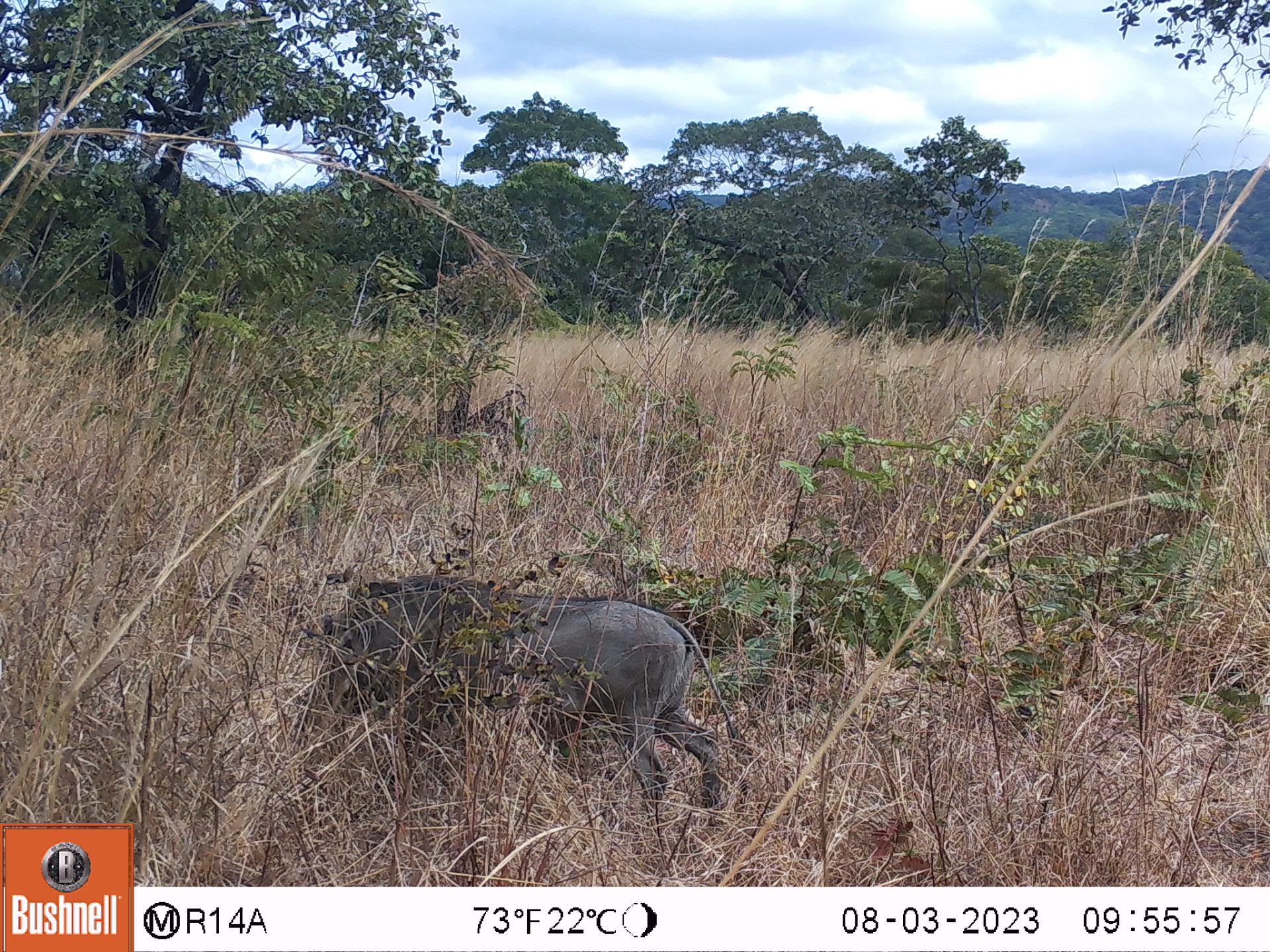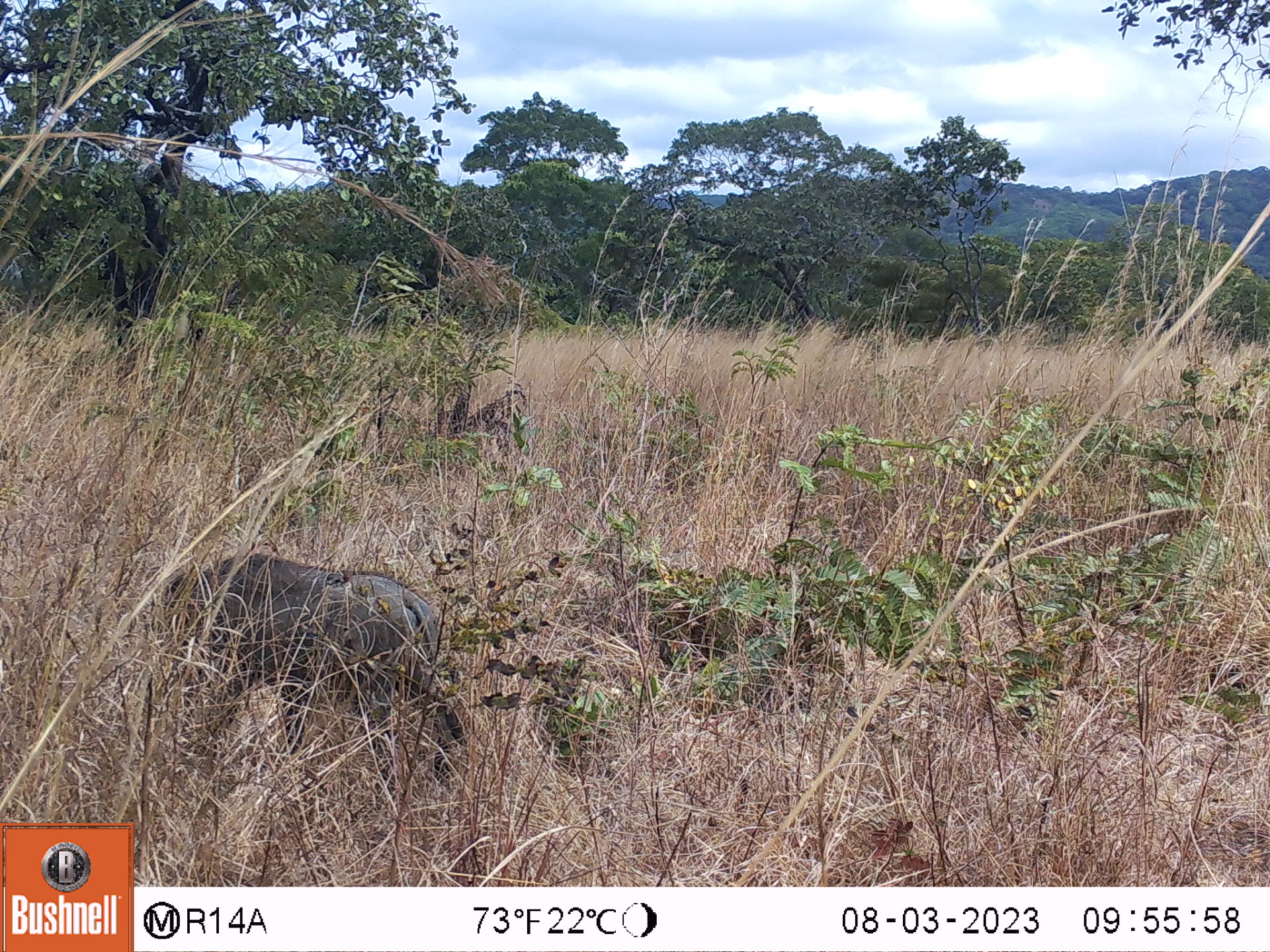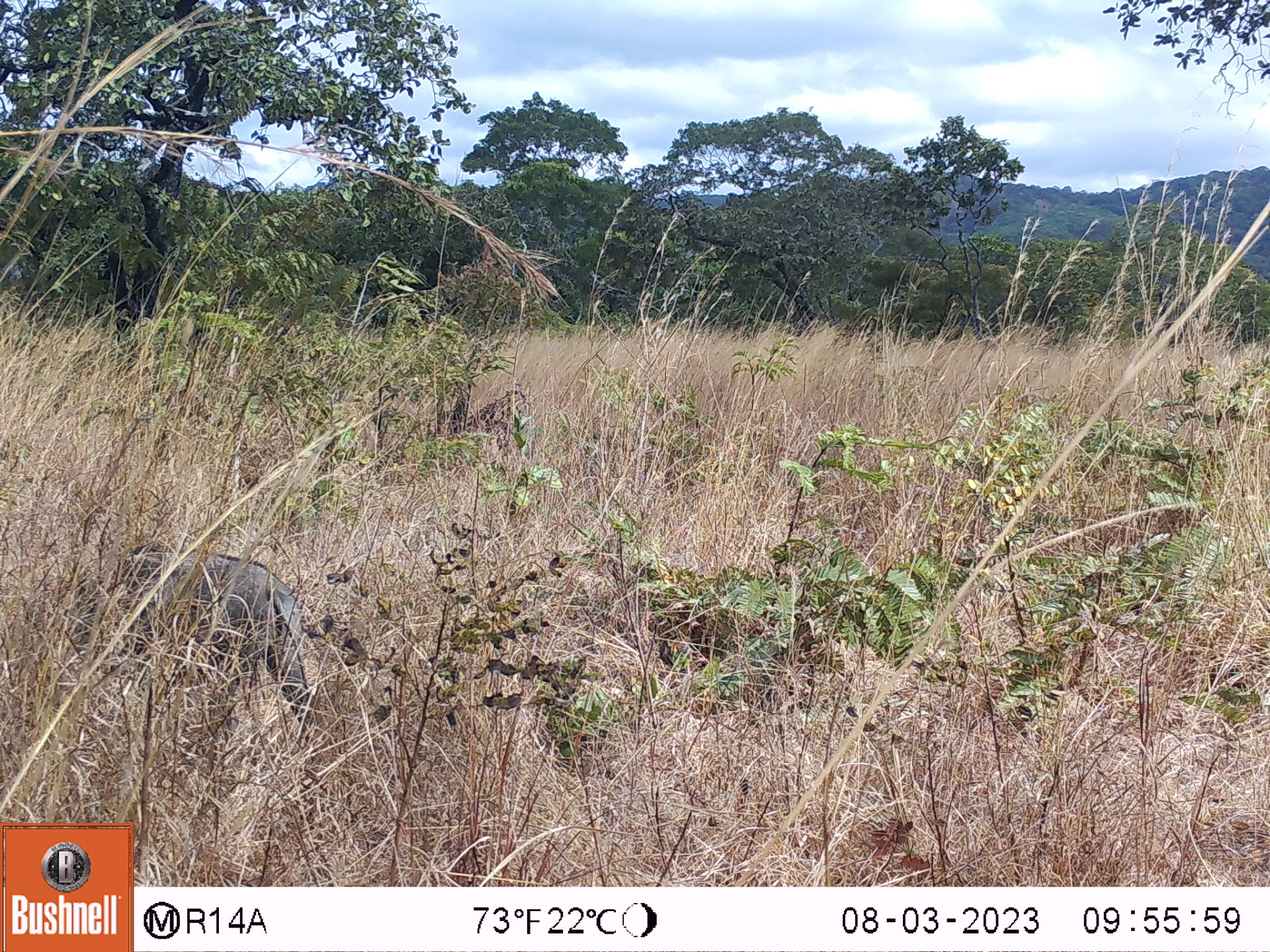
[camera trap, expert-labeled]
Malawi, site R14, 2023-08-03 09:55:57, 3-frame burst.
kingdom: Animalia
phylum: Chordata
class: Mammalia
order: Artiodactyla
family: Suidae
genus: Phacochoerus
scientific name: Phacochoerus africanus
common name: common warthog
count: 1